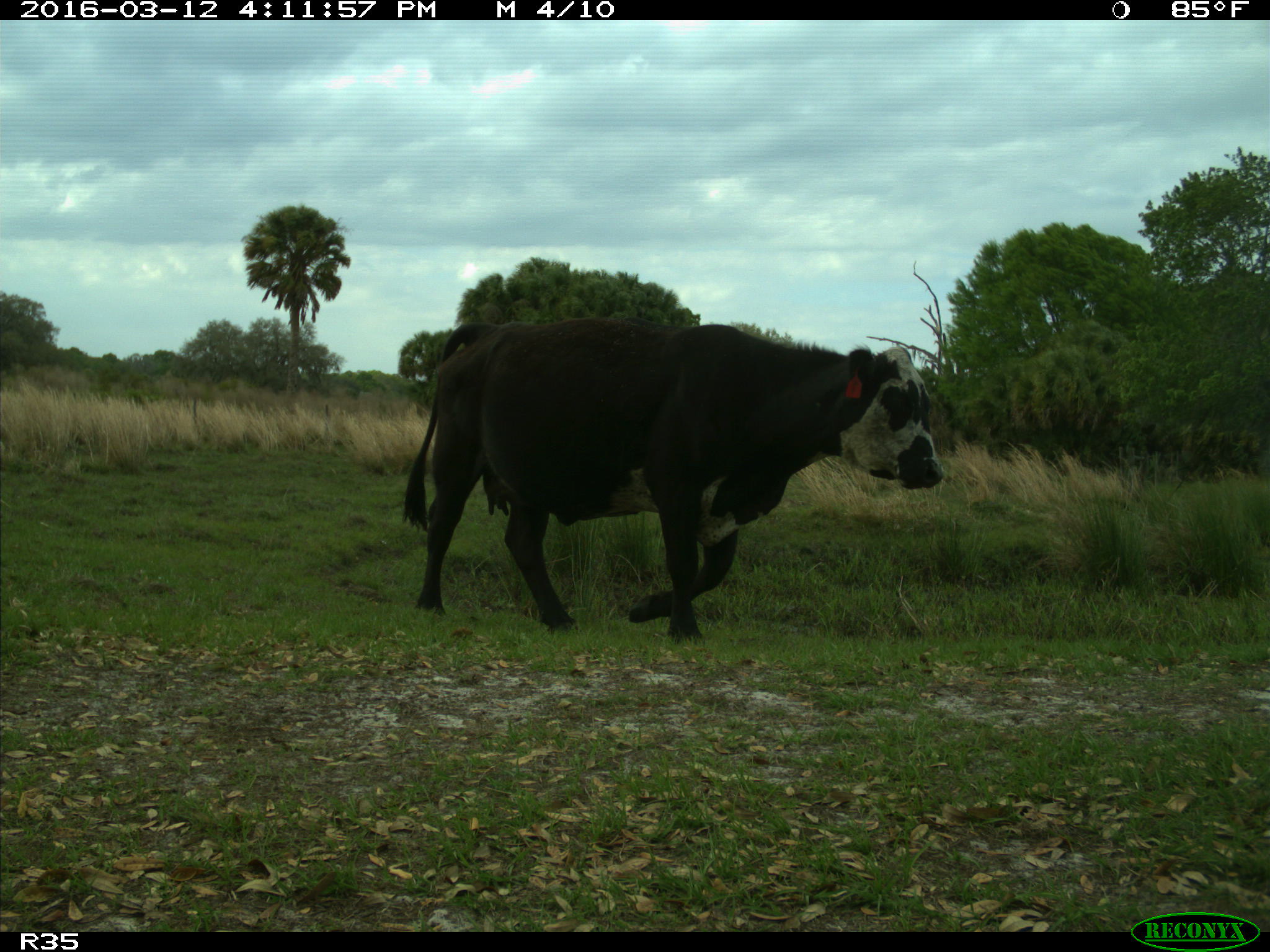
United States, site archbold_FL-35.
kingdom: Animalia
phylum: Chordata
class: Mammalia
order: Artiodactyla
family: Bovidae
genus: Bos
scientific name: Bos taurus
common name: domestic cow